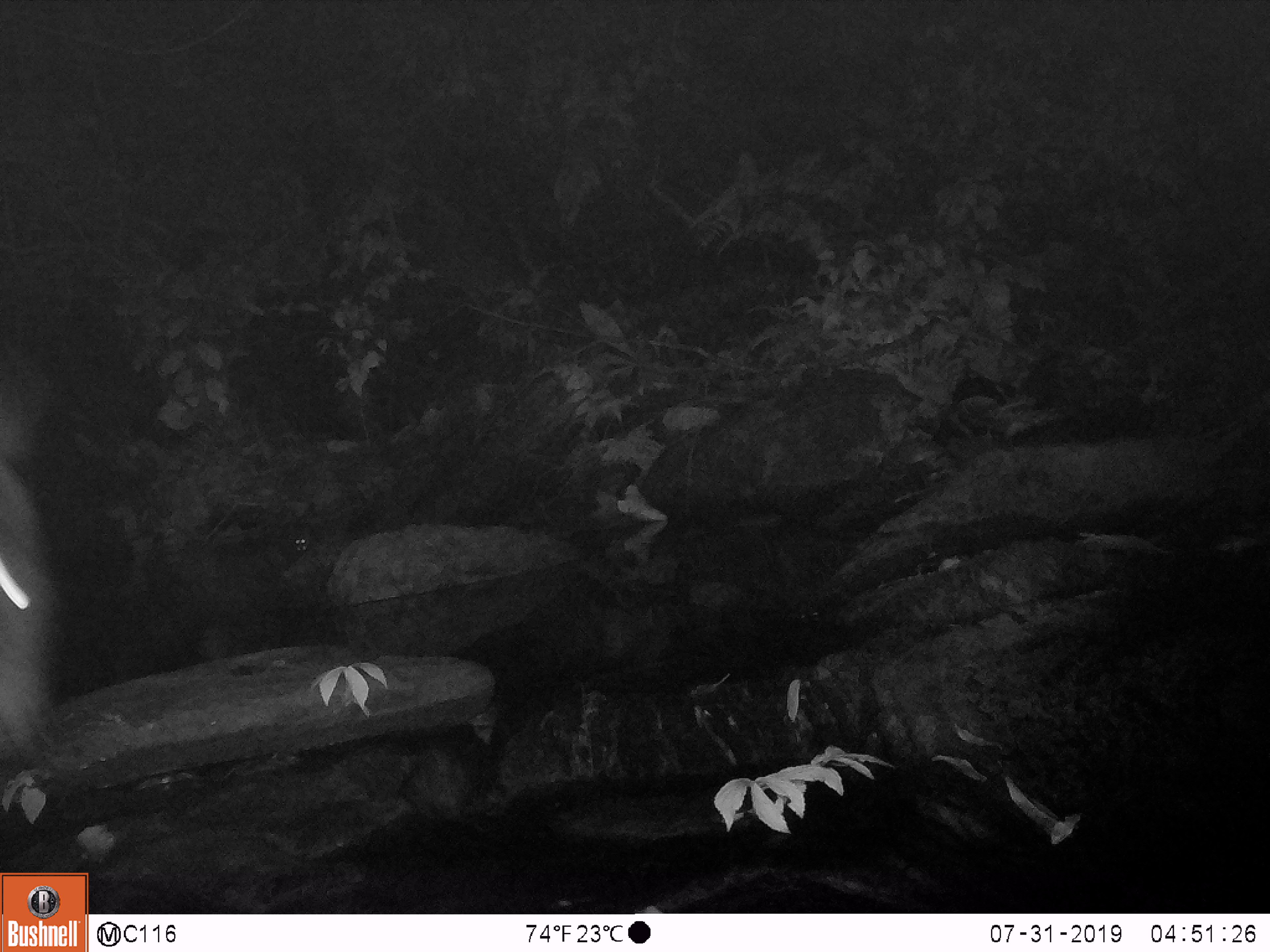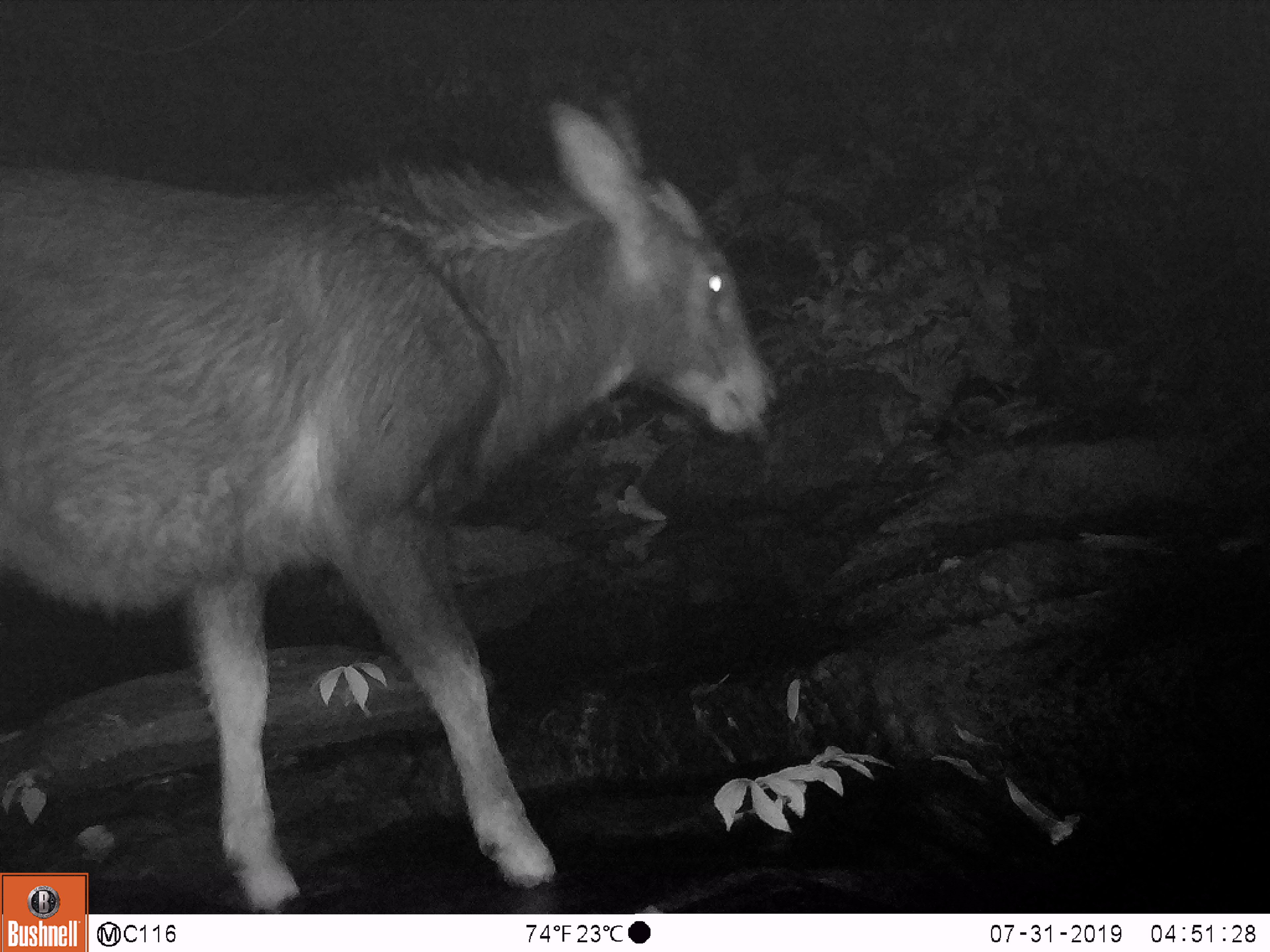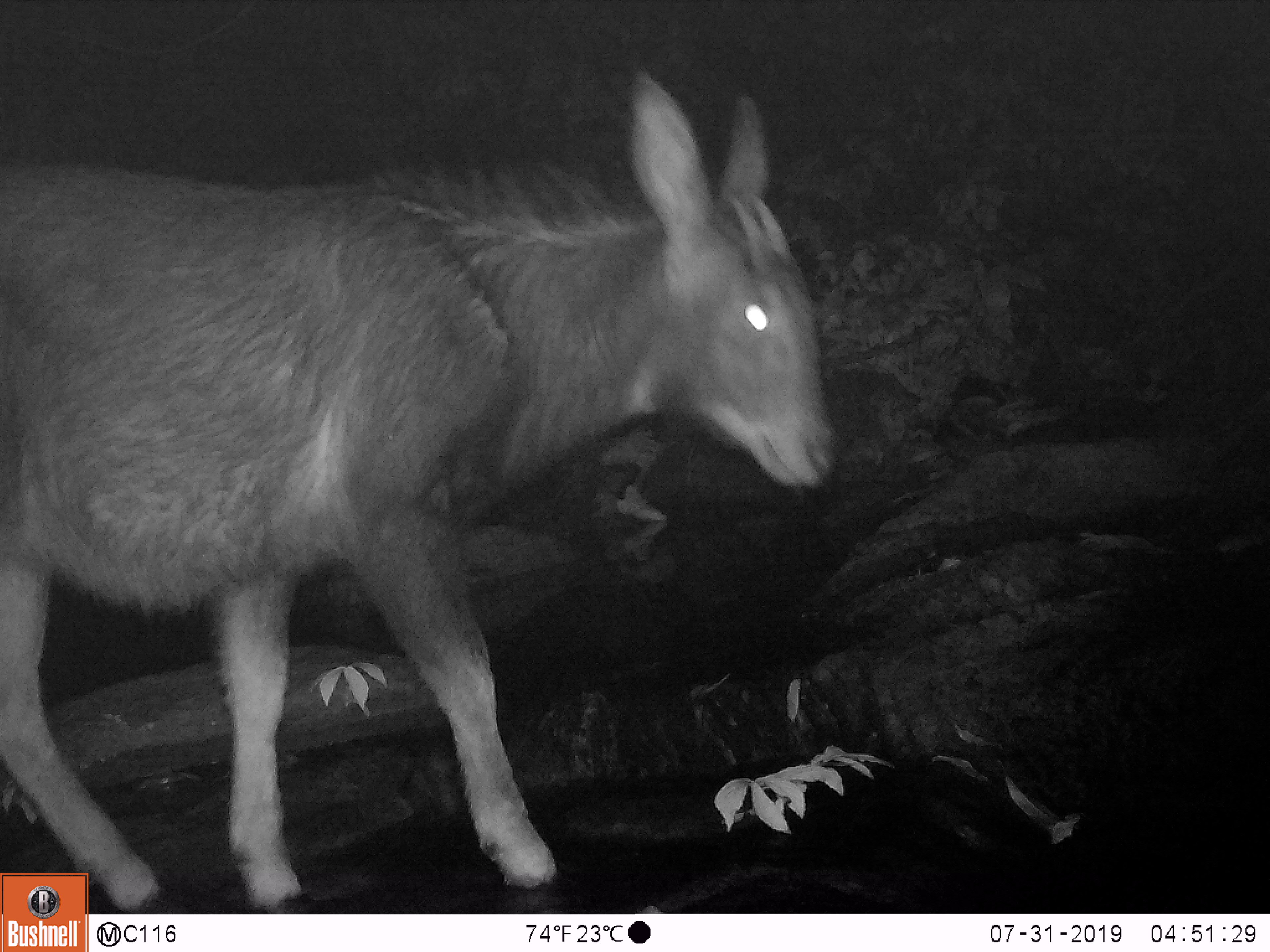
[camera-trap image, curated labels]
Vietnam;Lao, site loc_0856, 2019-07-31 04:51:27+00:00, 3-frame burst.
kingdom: Animalia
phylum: Chordata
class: Mammalia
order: Artiodactyla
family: Bovidae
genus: Capricornis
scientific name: Capricornis sumatraensis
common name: chinese serow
Chinese serow (Capricornis sumatraensis). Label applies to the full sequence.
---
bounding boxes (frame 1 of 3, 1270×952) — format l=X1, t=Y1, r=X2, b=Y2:
chinese serow: l=1, t=341, r=53, b=753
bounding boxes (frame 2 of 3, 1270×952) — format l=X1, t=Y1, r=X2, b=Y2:
chinese serow: l=0, t=95, r=779, b=913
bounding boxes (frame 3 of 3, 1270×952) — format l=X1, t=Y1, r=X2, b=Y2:
chinese serow: l=0, t=67, r=838, b=911